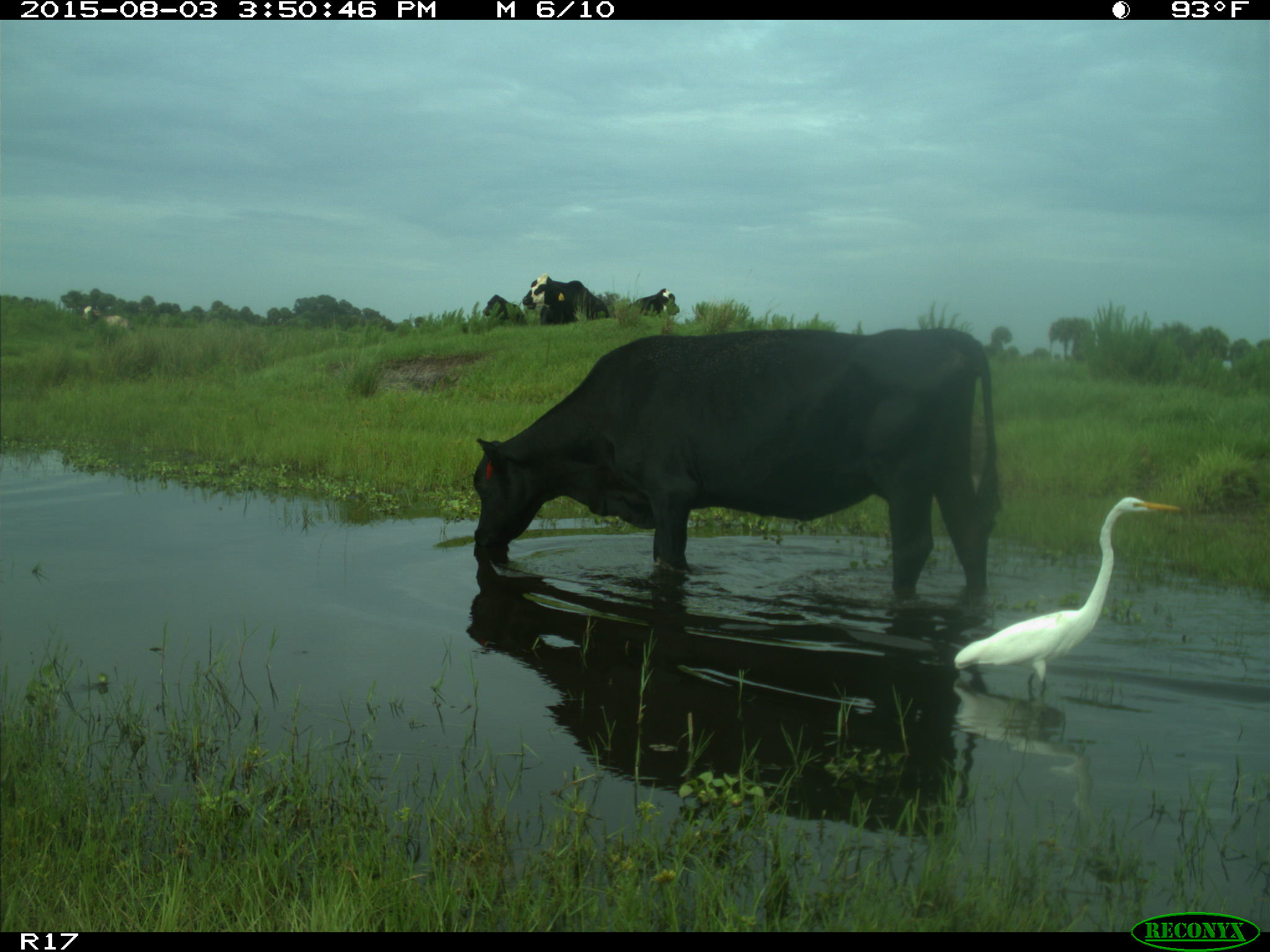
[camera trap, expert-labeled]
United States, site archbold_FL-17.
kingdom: Animalia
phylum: Chordata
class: Mammalia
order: Artiodactyla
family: Bovidae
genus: Bos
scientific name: Bos taurus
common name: domestic cow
Bos taurus (domestic cow).